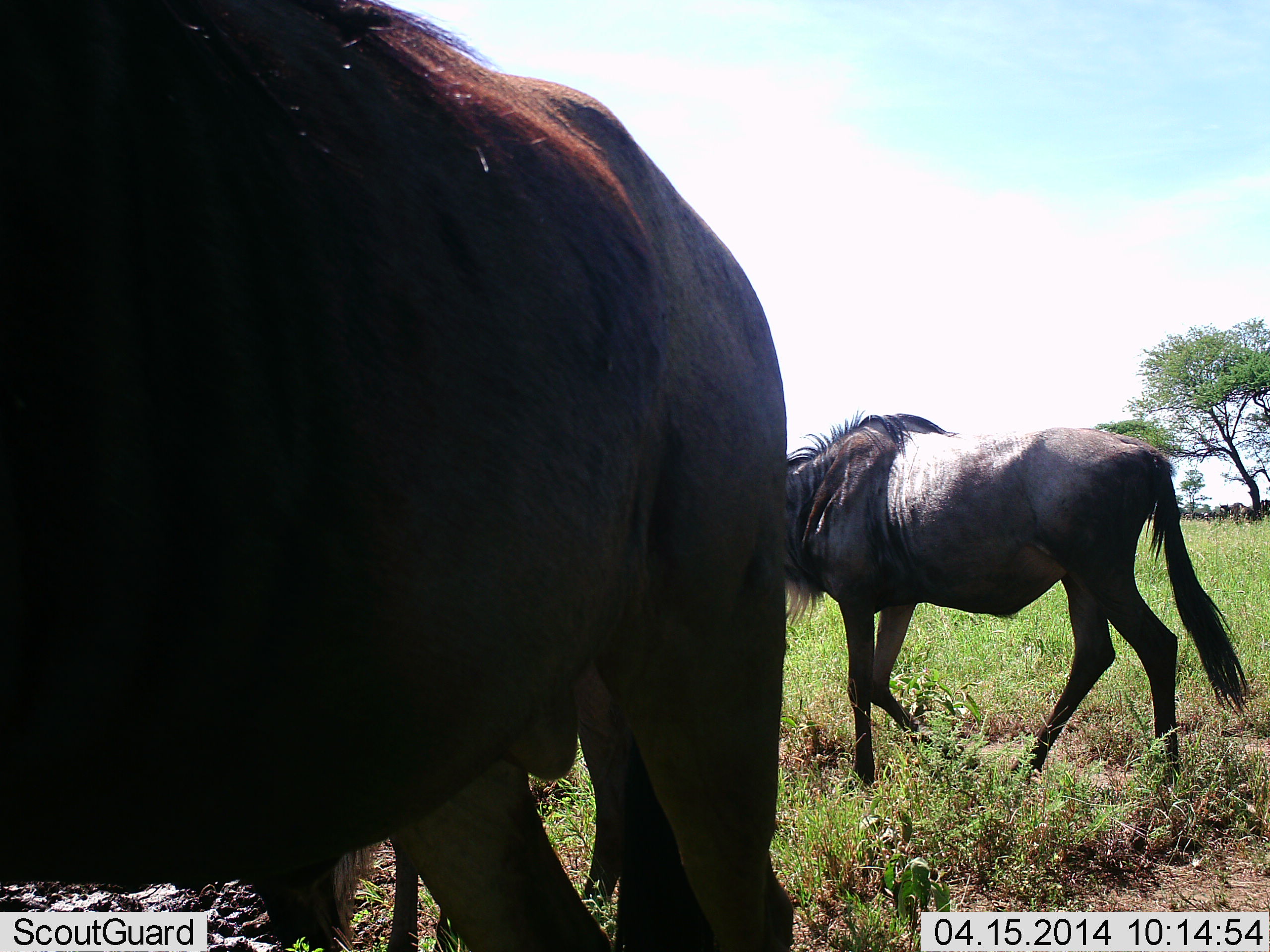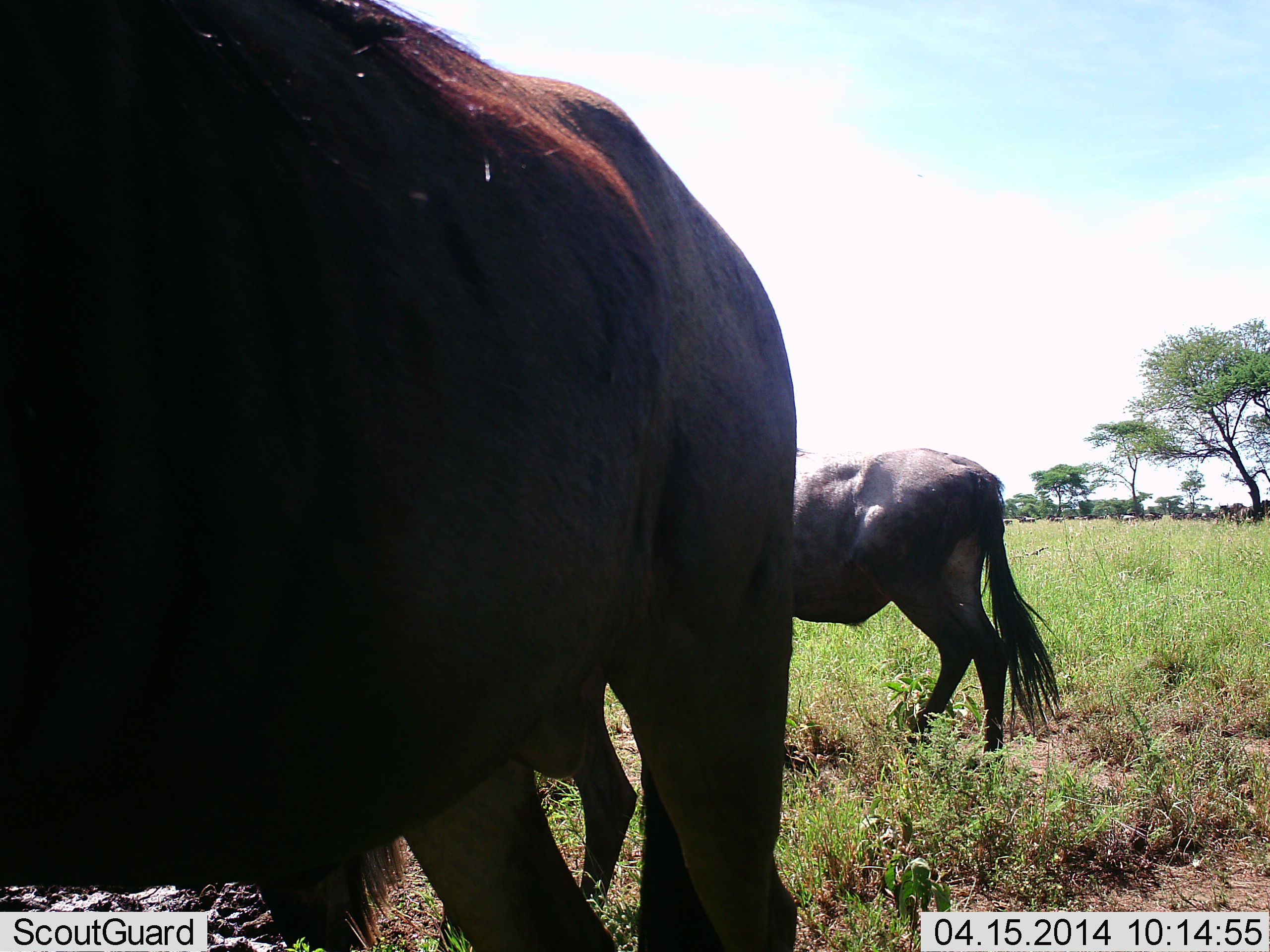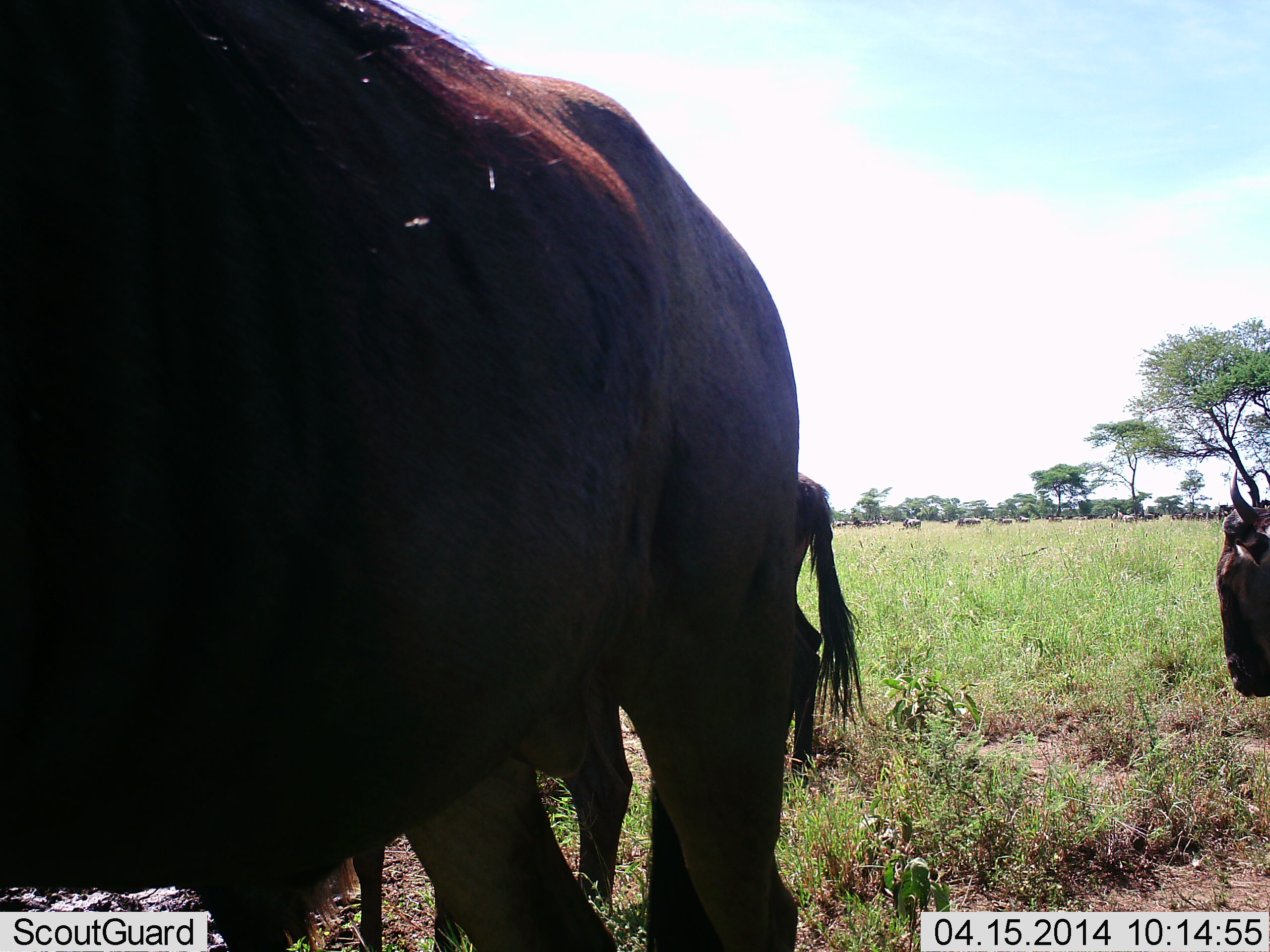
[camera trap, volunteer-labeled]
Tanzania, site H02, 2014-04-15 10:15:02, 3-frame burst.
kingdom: Animalia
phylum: Chordata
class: Mammalia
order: Artiodactyla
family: Bovidae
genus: Connochaetes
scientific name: Connochaetes taurinus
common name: blue wildebeest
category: wildebeest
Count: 4.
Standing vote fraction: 90%.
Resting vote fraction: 0%.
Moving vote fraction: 80%.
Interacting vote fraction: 0%.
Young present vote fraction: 0%.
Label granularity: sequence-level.